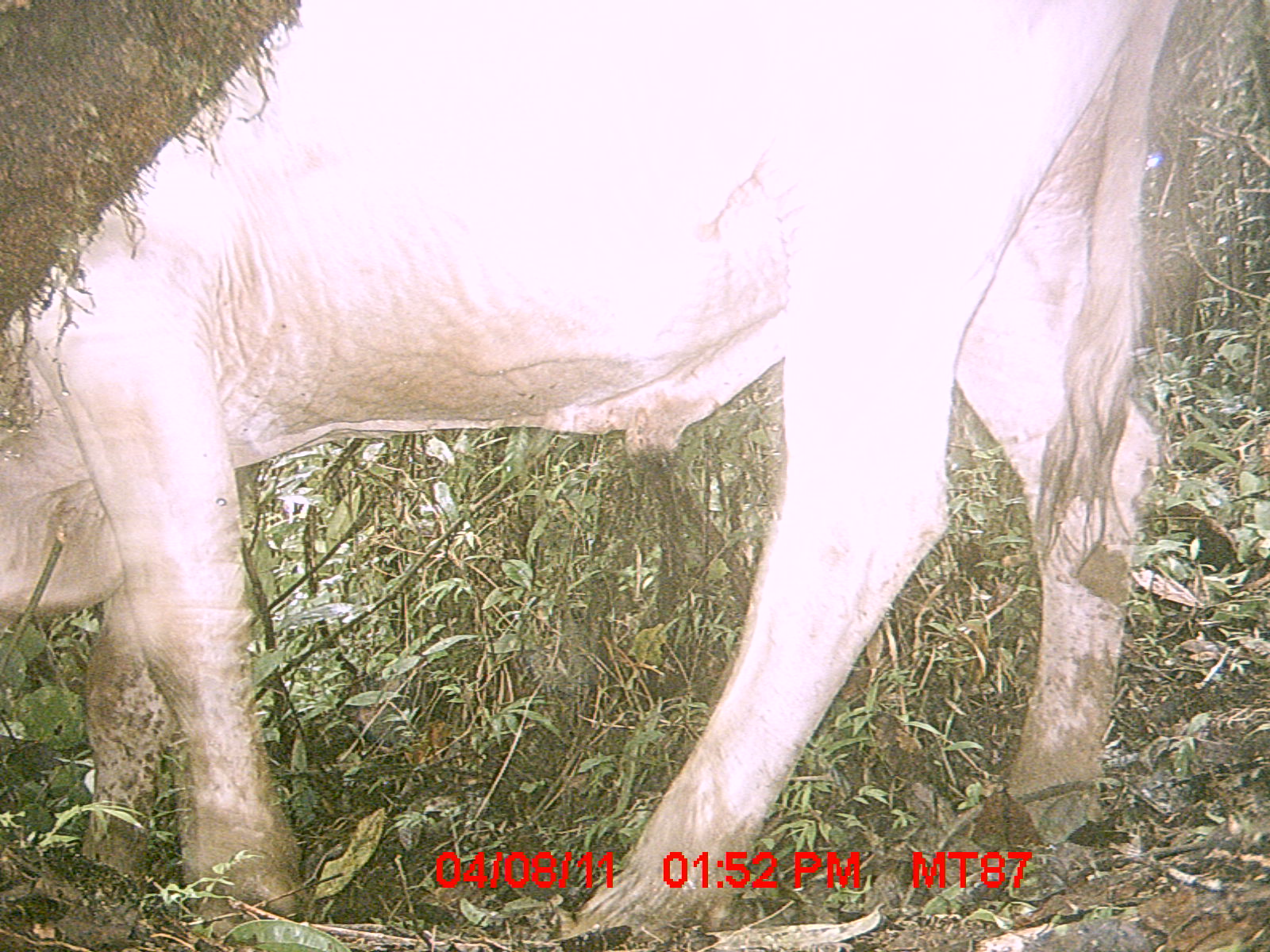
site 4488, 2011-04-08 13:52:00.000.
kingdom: Animalia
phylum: Chordata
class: Mammalia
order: Artiodactyla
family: Bovidae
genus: Bos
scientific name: Bos taurus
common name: domestic cattle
Bos taurus (domestic cattle), count 3.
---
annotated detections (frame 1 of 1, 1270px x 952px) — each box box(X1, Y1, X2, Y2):
bos taurus: box(0, 0, 1181, 939)